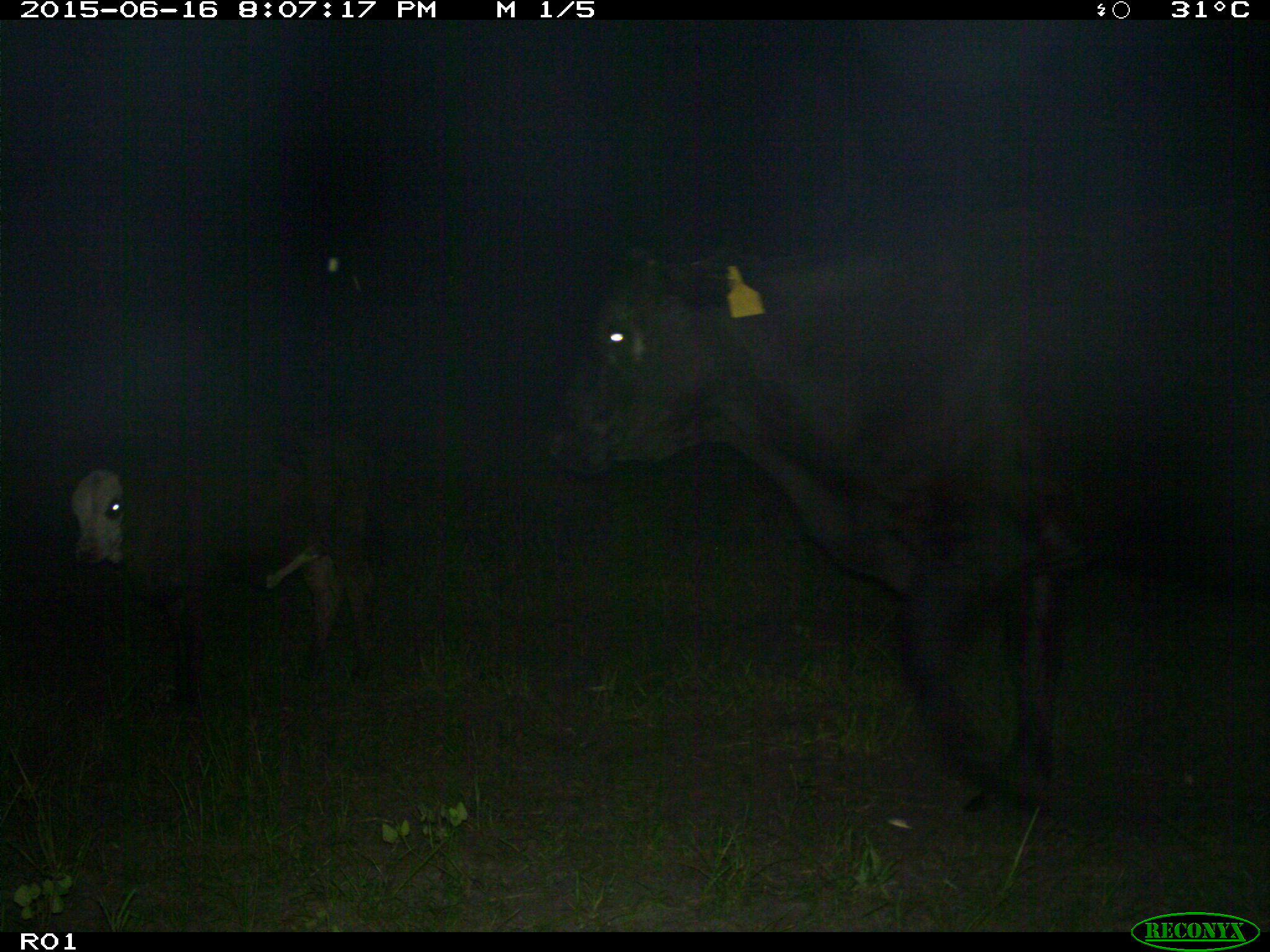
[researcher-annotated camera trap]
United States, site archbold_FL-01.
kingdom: Animalia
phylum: Chordata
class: Mammalia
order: Artiodactyla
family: Bovidae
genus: Bos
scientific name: Bos taurus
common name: domestic cow